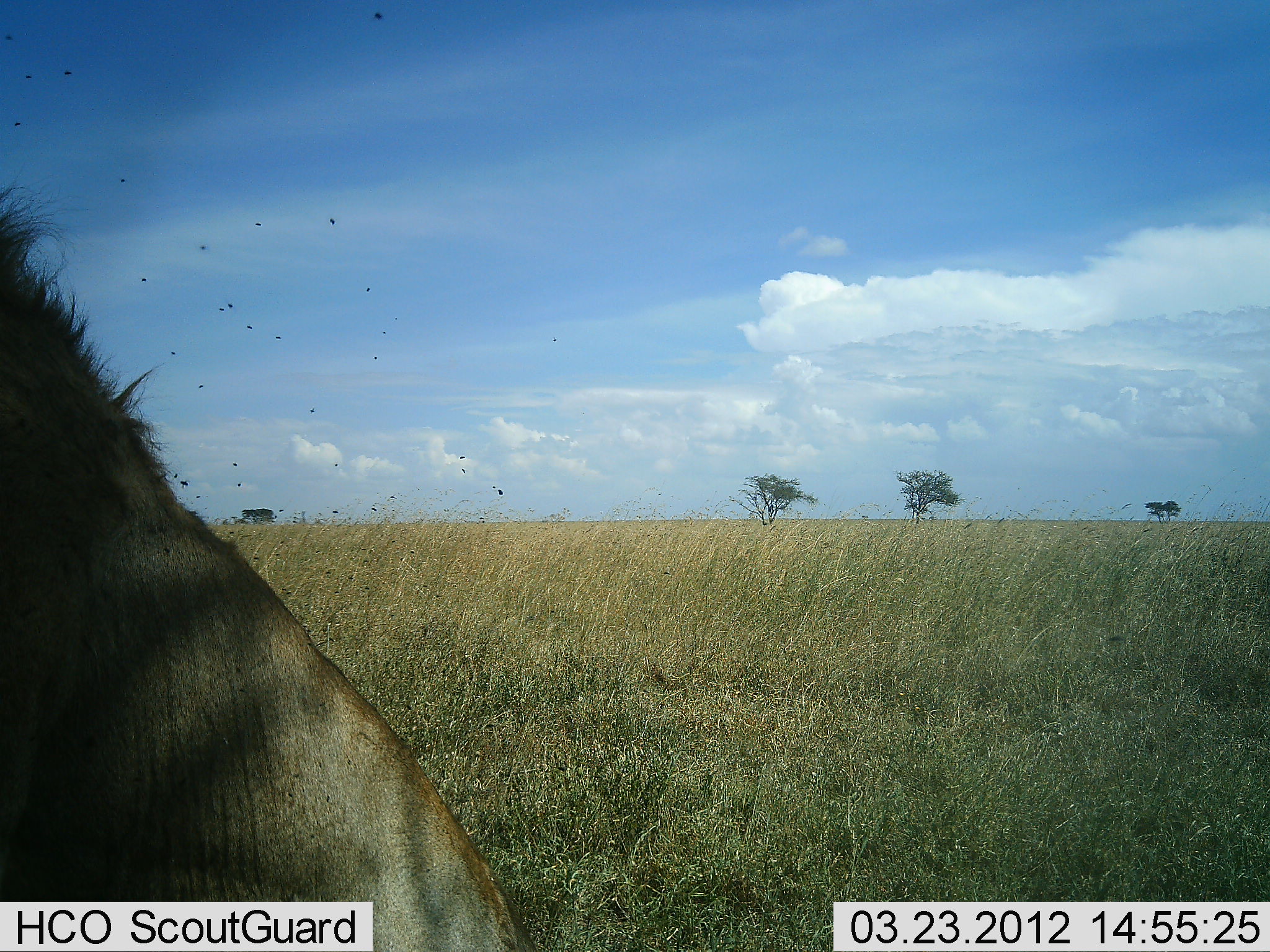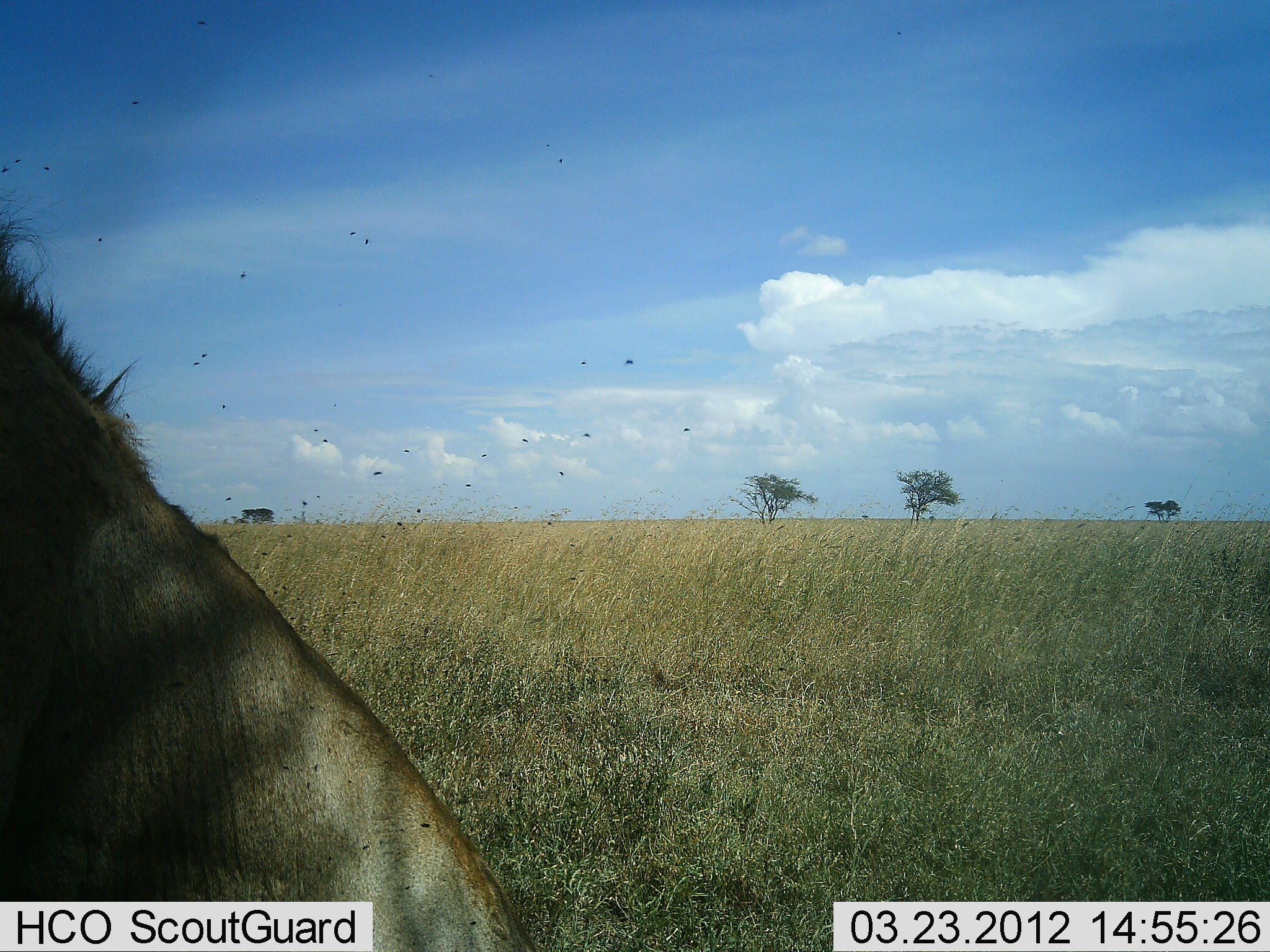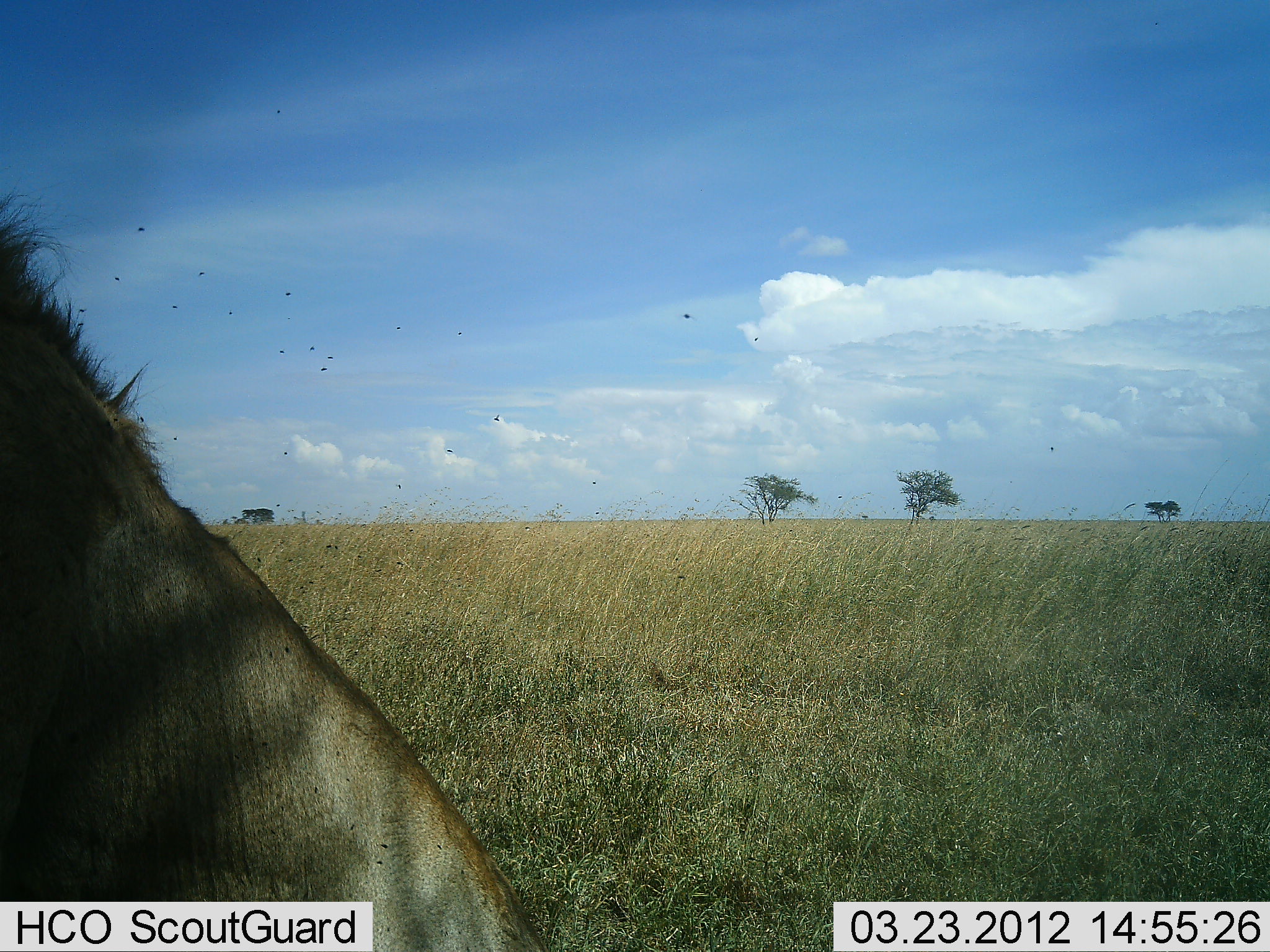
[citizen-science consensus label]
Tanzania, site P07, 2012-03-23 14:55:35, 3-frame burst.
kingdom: Animalia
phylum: Chordata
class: Mammalia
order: Carnivora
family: Felidae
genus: Panthera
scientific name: Panthera leo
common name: lion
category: lionmale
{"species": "lionmale (lion) (Panthera leo)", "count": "1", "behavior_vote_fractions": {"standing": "10%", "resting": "90%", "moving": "0%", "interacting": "0%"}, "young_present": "0%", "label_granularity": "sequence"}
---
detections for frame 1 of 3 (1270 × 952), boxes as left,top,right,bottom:
animal: 1,165,543,952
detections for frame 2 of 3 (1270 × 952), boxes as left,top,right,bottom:
animal: 2,192,545,952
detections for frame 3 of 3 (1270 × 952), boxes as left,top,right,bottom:
animal: 0,179,557,952